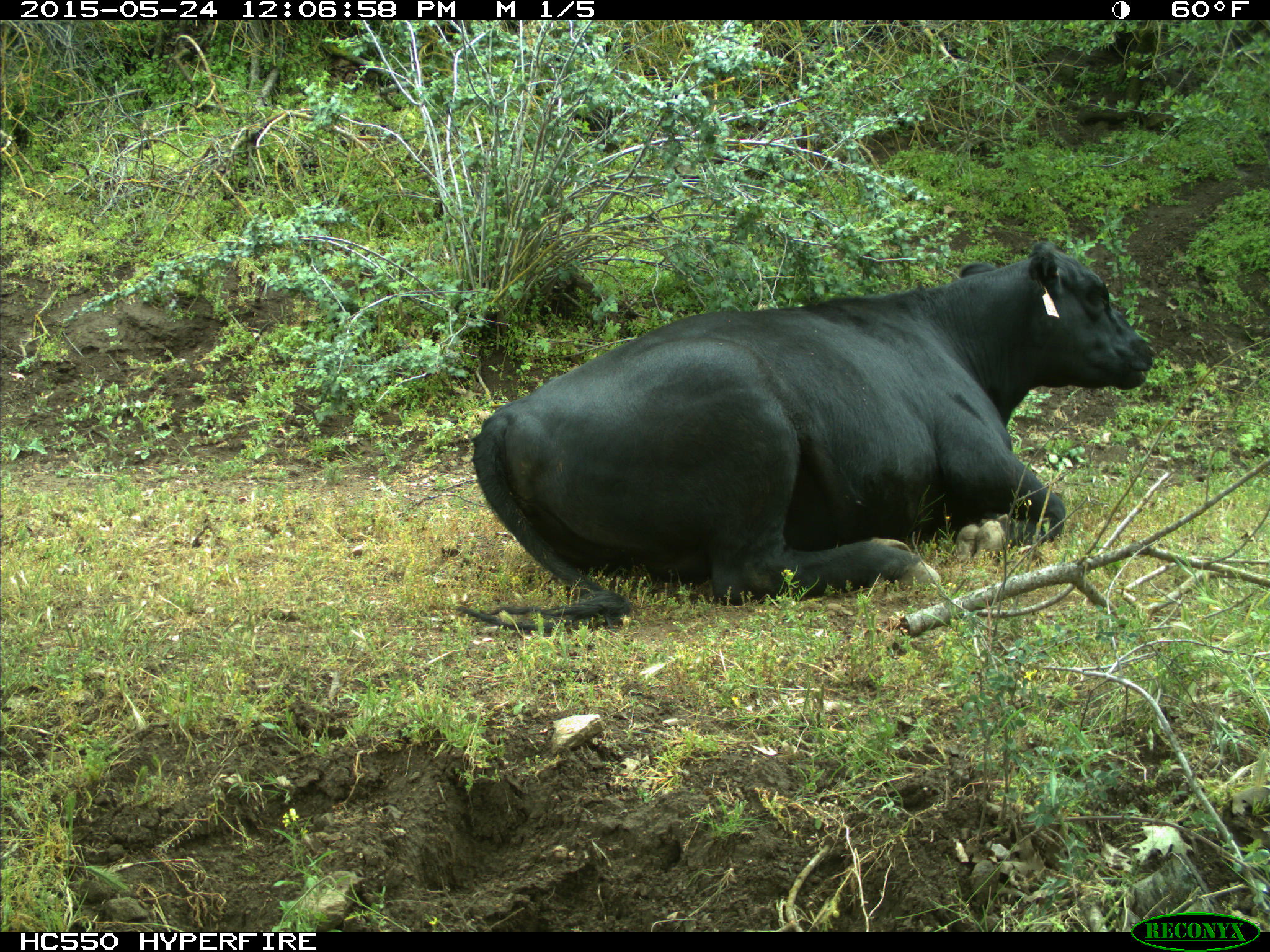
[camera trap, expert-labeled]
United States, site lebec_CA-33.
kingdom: Animalia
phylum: Chordata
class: Mammalia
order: Artiodactyla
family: Bovidae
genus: Bos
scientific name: Bos taurus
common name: domestic cow